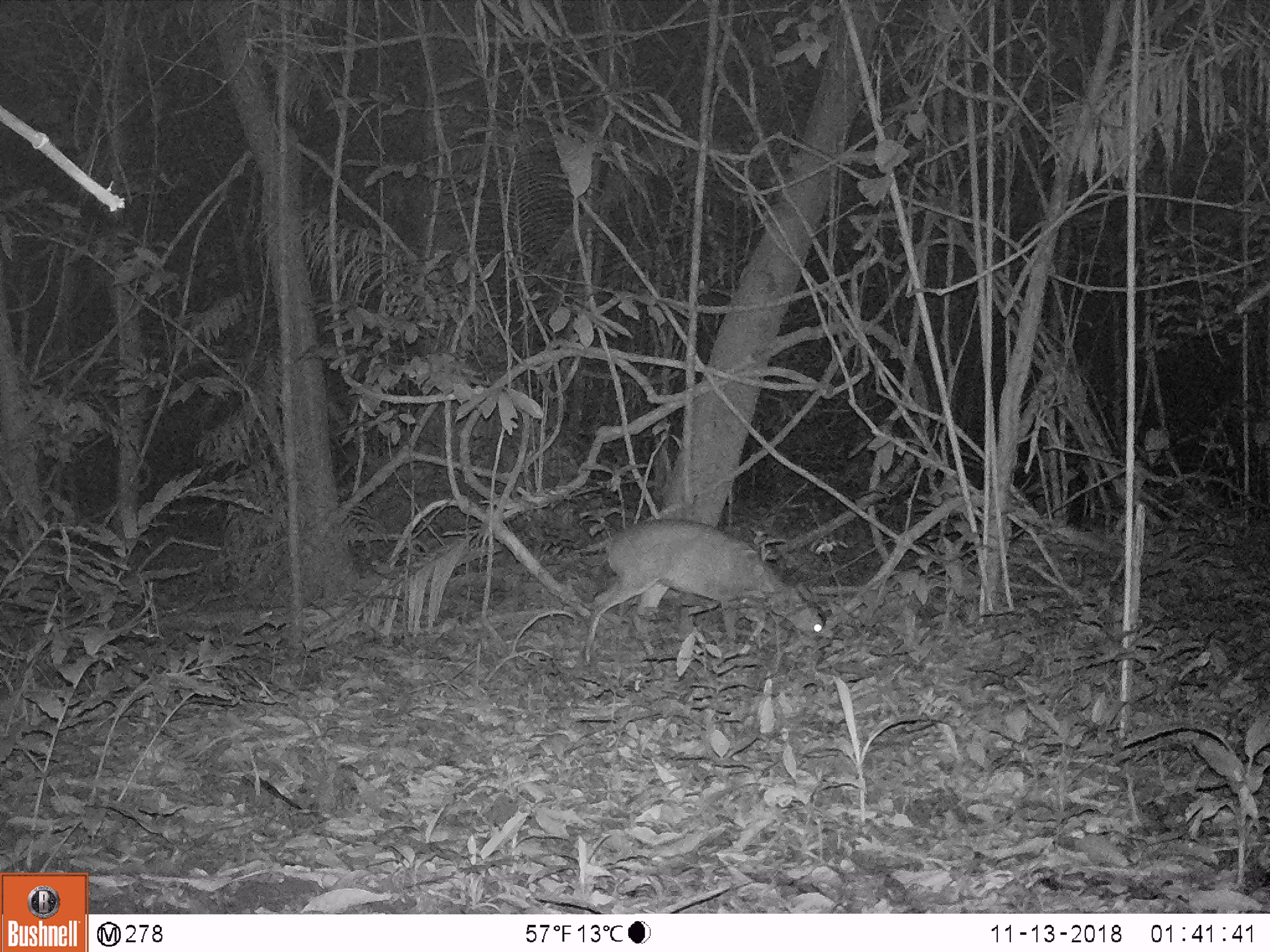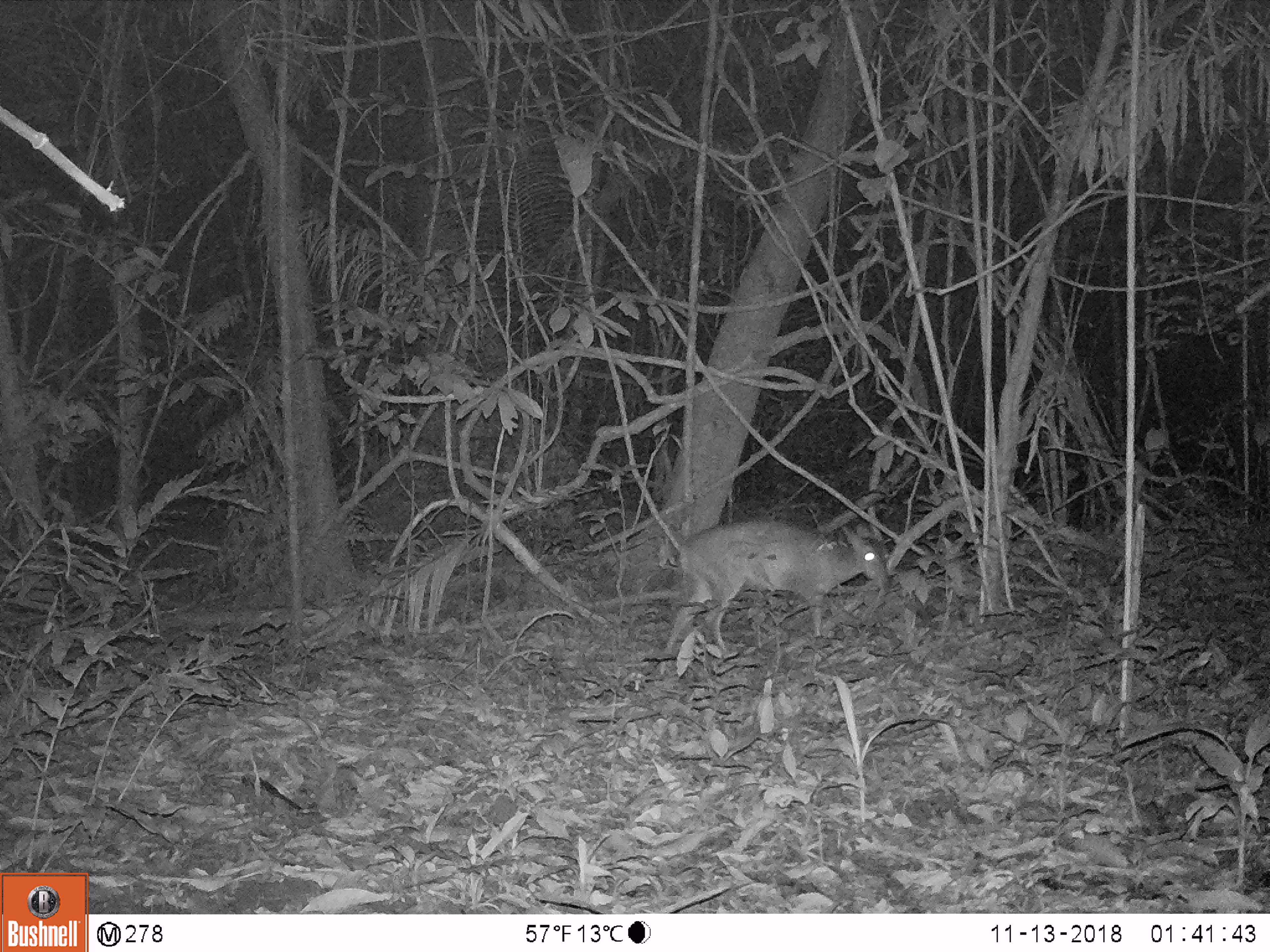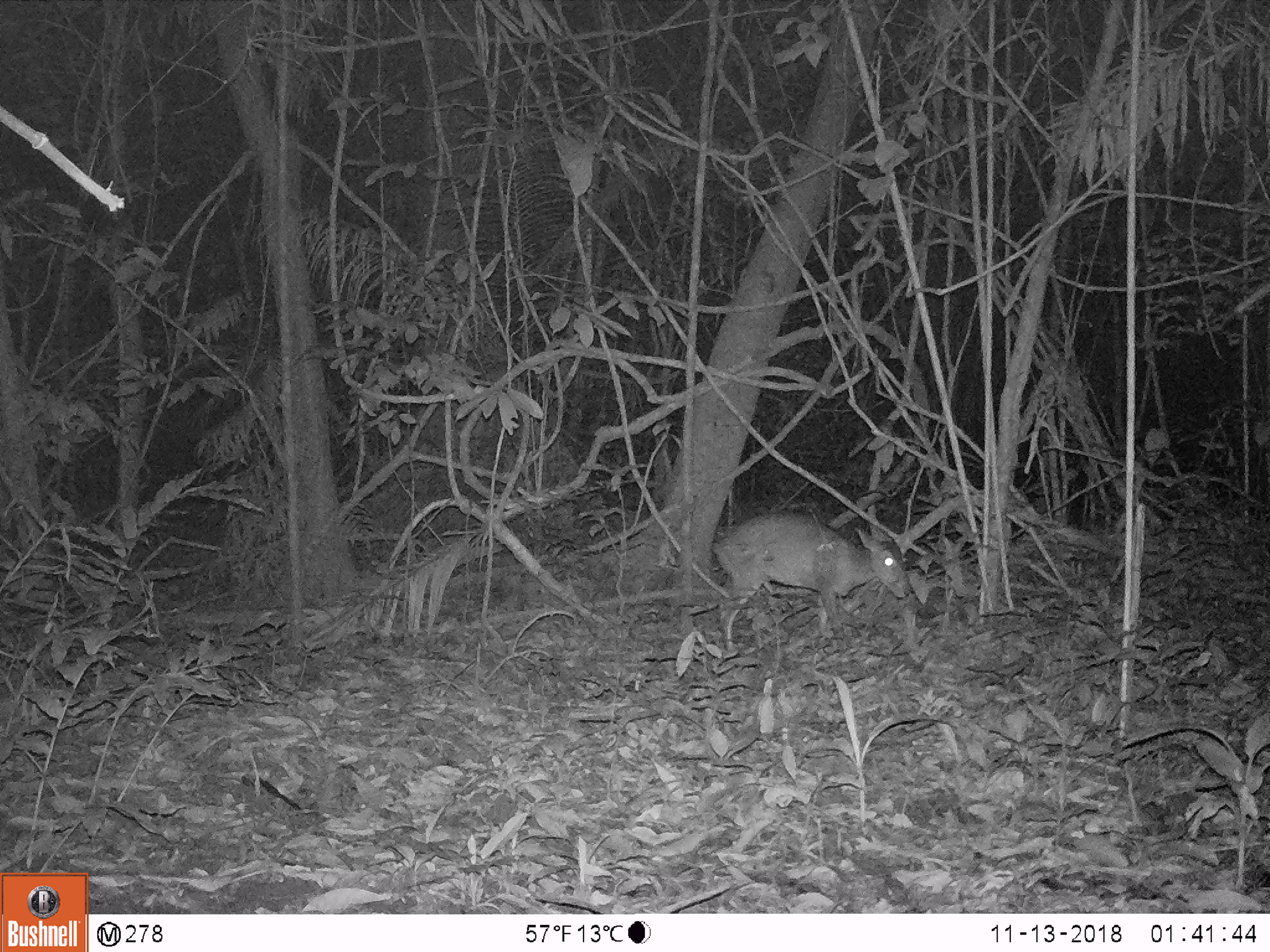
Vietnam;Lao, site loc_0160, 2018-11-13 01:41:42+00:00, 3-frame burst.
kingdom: Animalia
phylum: Chordata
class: Mammalia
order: Artiodactyla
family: Cervidae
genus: Muntiacus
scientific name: Muntiacus vuquangensis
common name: large-antlered muntjac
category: large antlered muntjac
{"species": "large antlered muntjac (large-antlered muntjac) (Muntiacus vuquangensis)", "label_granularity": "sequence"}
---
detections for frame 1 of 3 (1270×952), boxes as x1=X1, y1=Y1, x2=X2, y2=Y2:
large antlered muntjac: x1=584, y1=519, x2=834, y2=662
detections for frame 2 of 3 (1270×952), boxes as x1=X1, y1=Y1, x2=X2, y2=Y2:
large antlered muntjac: x1=658, y1=520, x2=886, y2=657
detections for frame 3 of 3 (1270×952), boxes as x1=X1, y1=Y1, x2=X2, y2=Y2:
large antlered muntjac: x1=713, y1=515, x2=906, y2=651